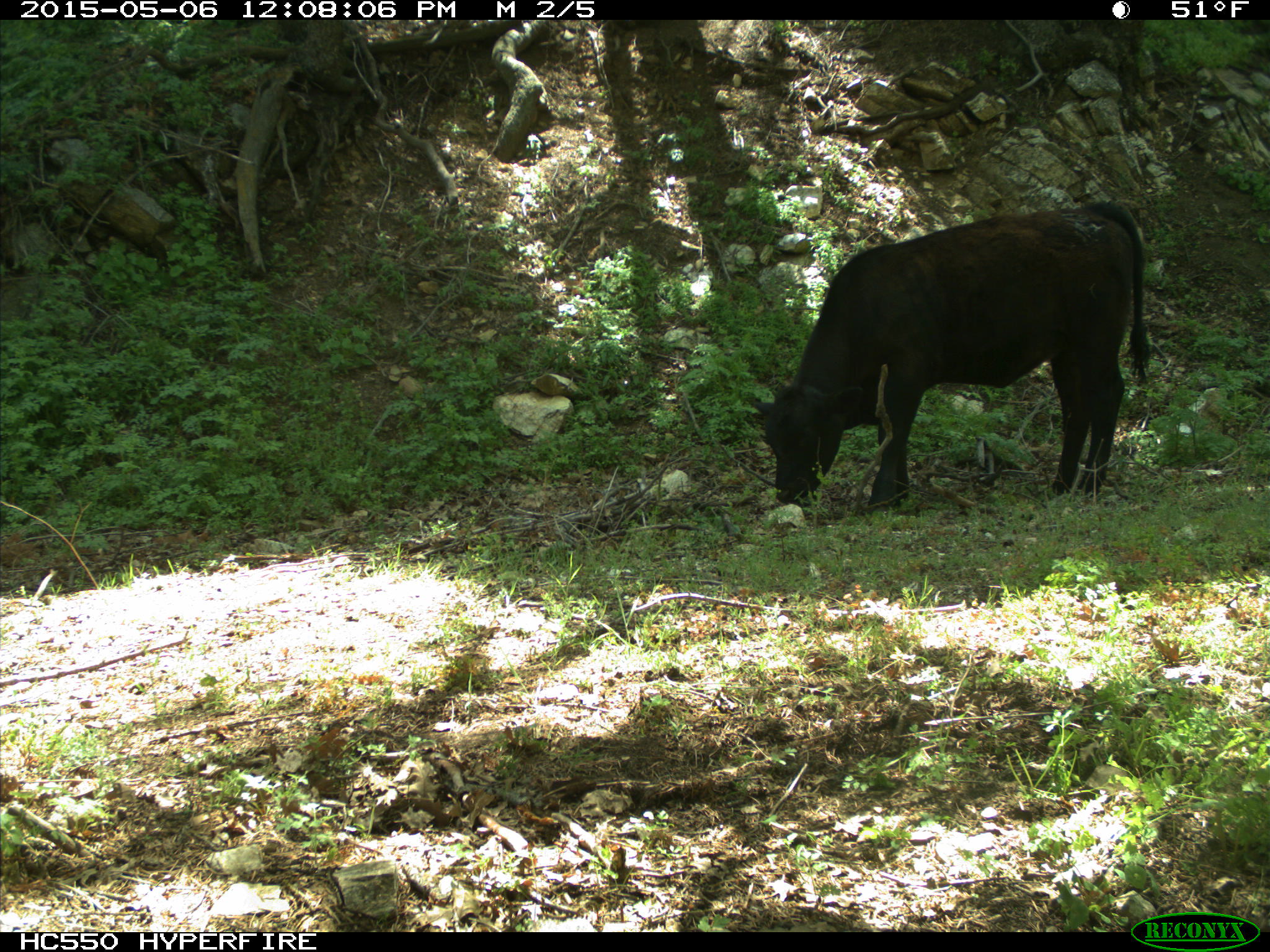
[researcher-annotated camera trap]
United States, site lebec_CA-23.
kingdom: Animalia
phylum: Chordata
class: Mammalia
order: Artiodactyla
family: Bovidae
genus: Bos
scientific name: Bos taurus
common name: domestic cow